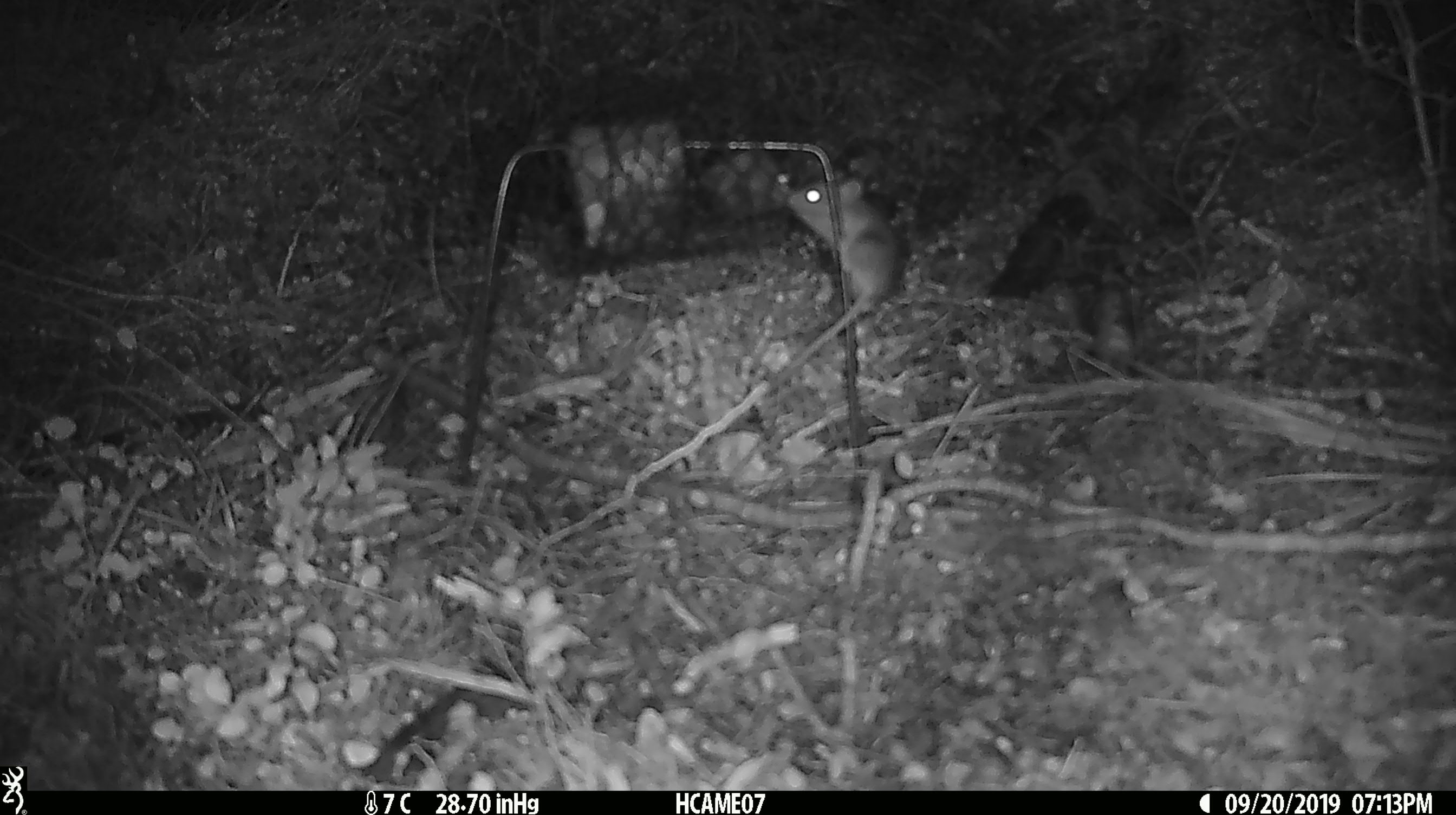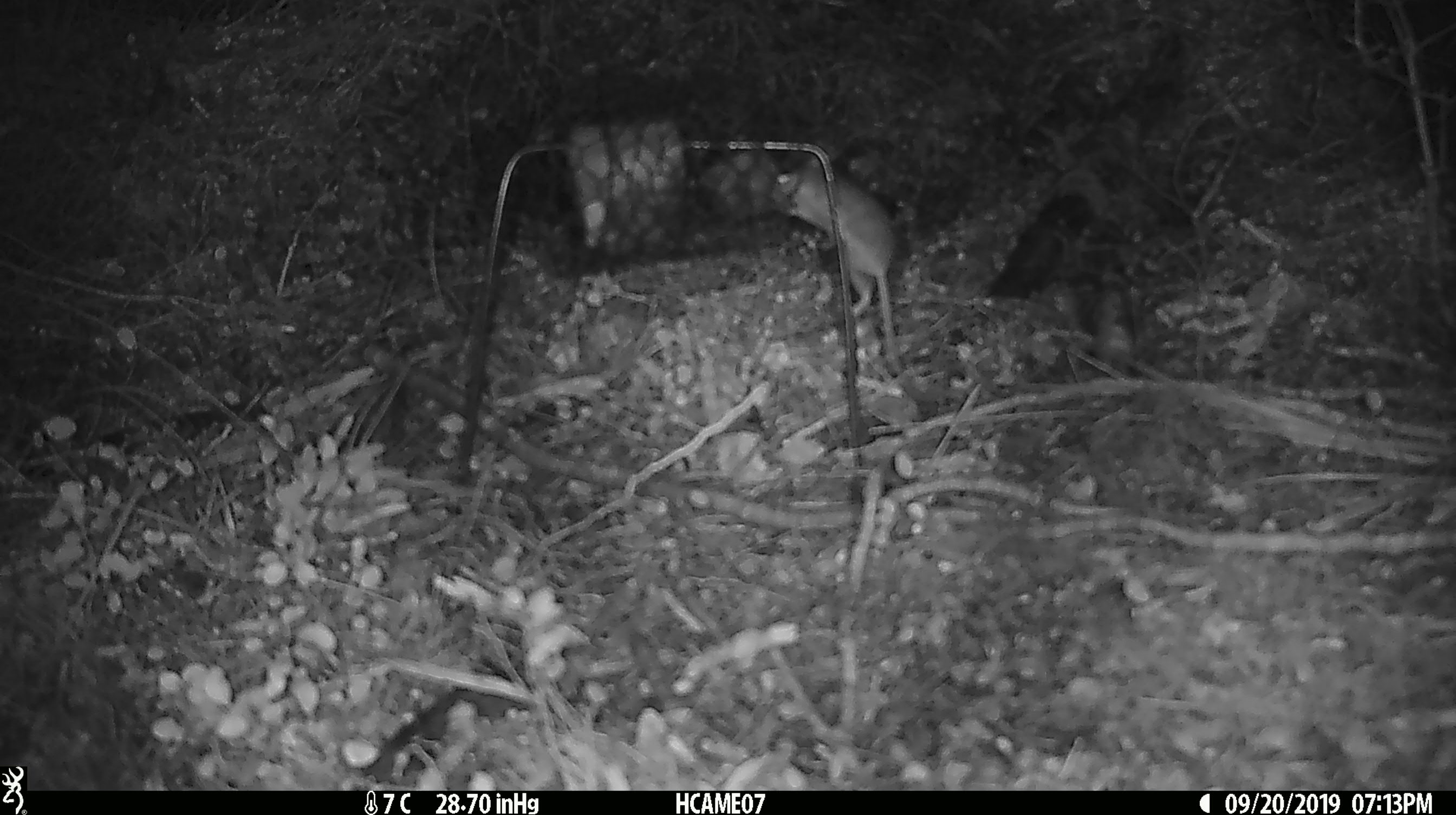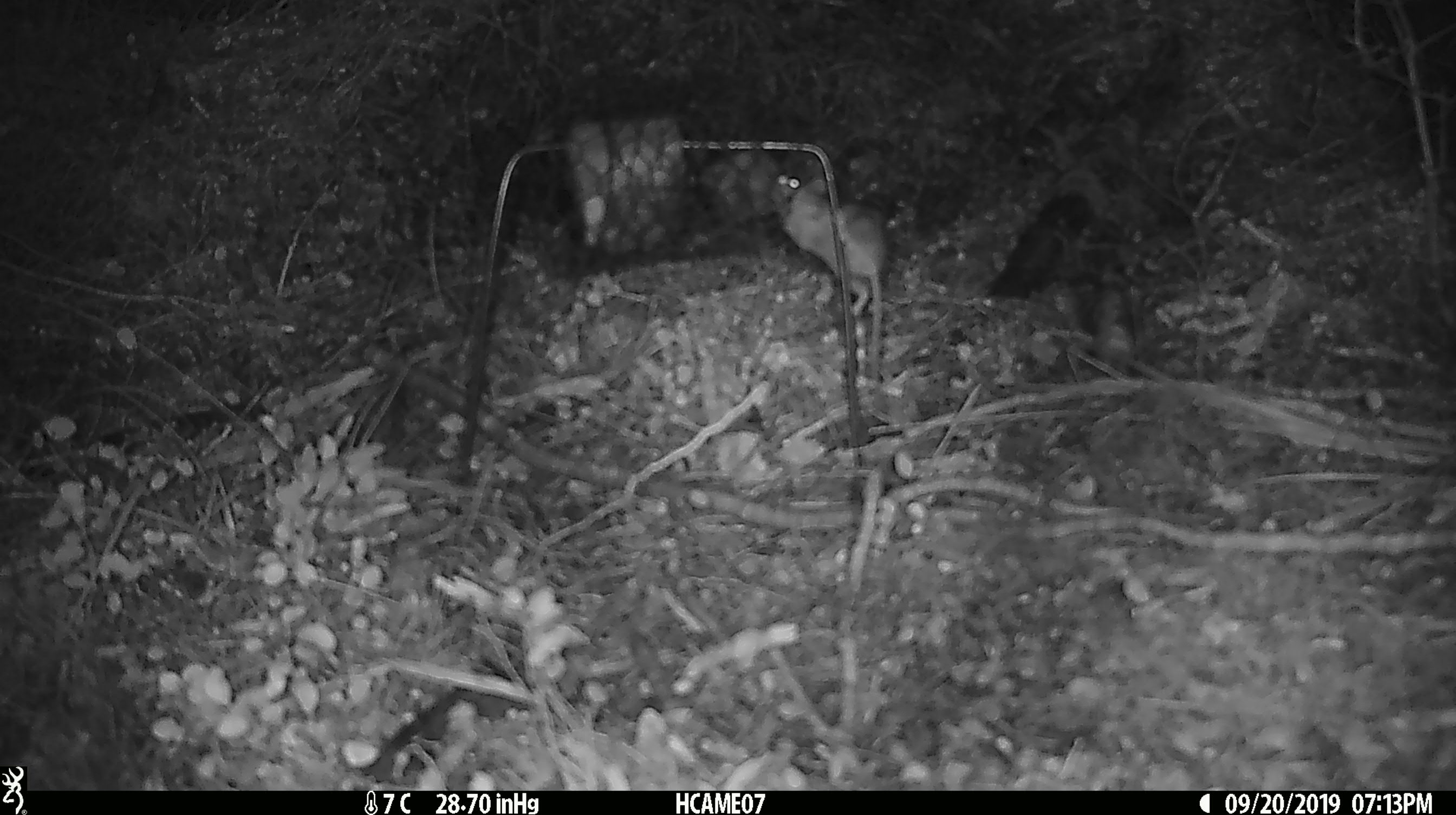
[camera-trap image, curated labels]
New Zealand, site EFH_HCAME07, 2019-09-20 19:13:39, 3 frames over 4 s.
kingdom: Animalia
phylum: Chordata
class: Mammalia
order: Rodentia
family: Muridae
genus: Mus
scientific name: Mus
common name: mouse